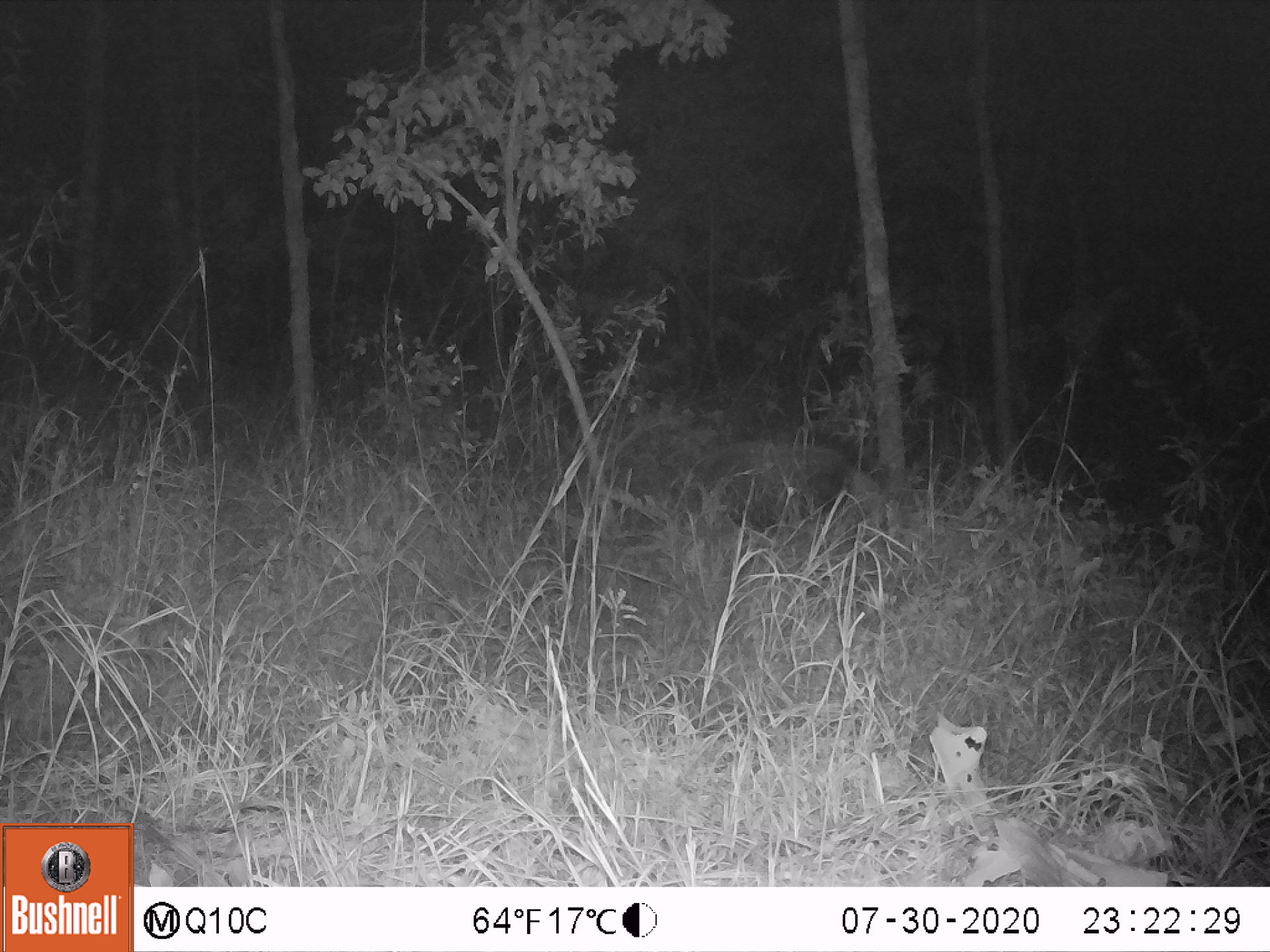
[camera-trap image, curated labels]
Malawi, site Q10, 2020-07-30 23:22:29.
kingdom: Animalia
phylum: Chordata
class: Mammalia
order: Artiodactyla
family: Suidae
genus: Potamochoerus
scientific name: Potamochoerus larvatus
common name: bushpig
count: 1